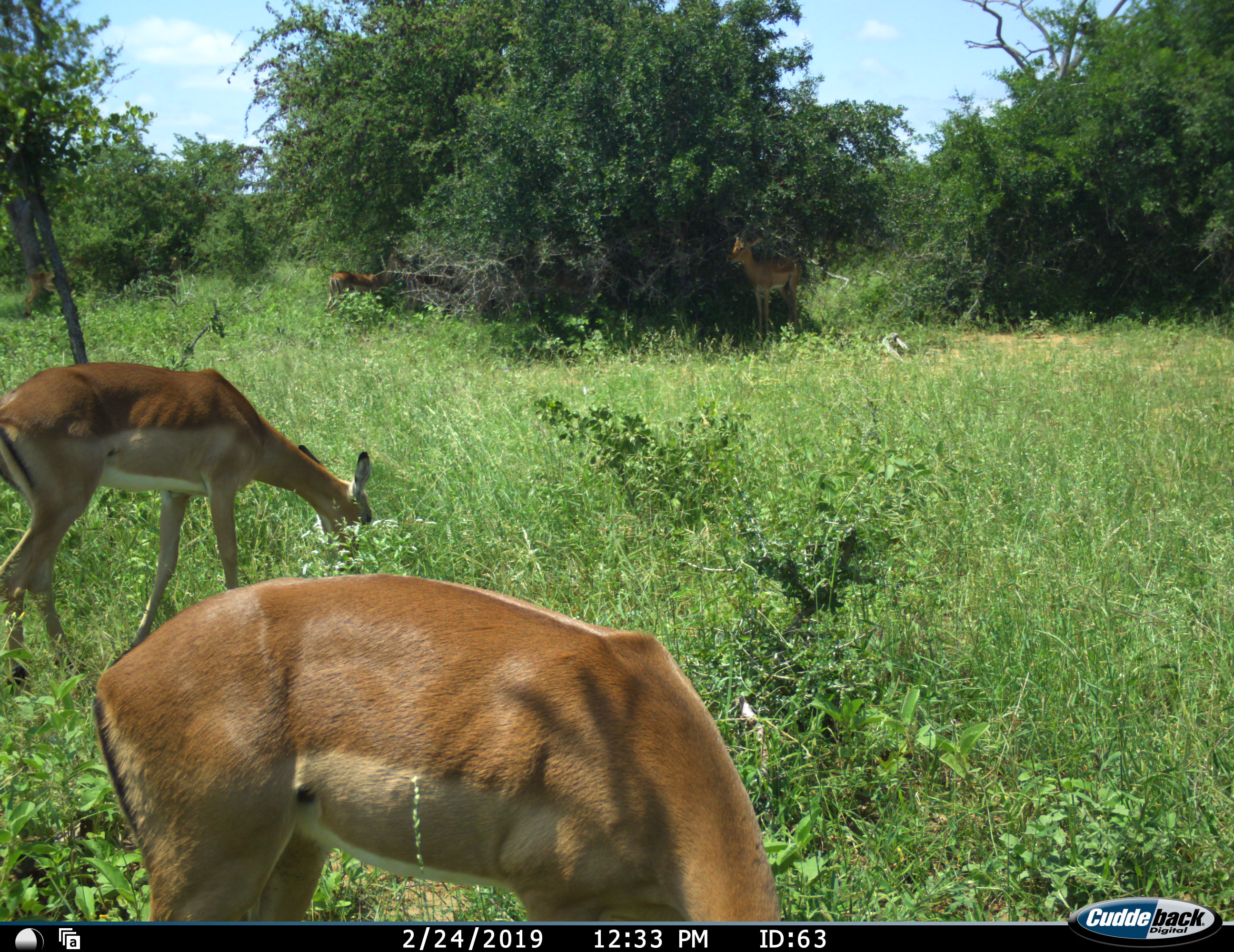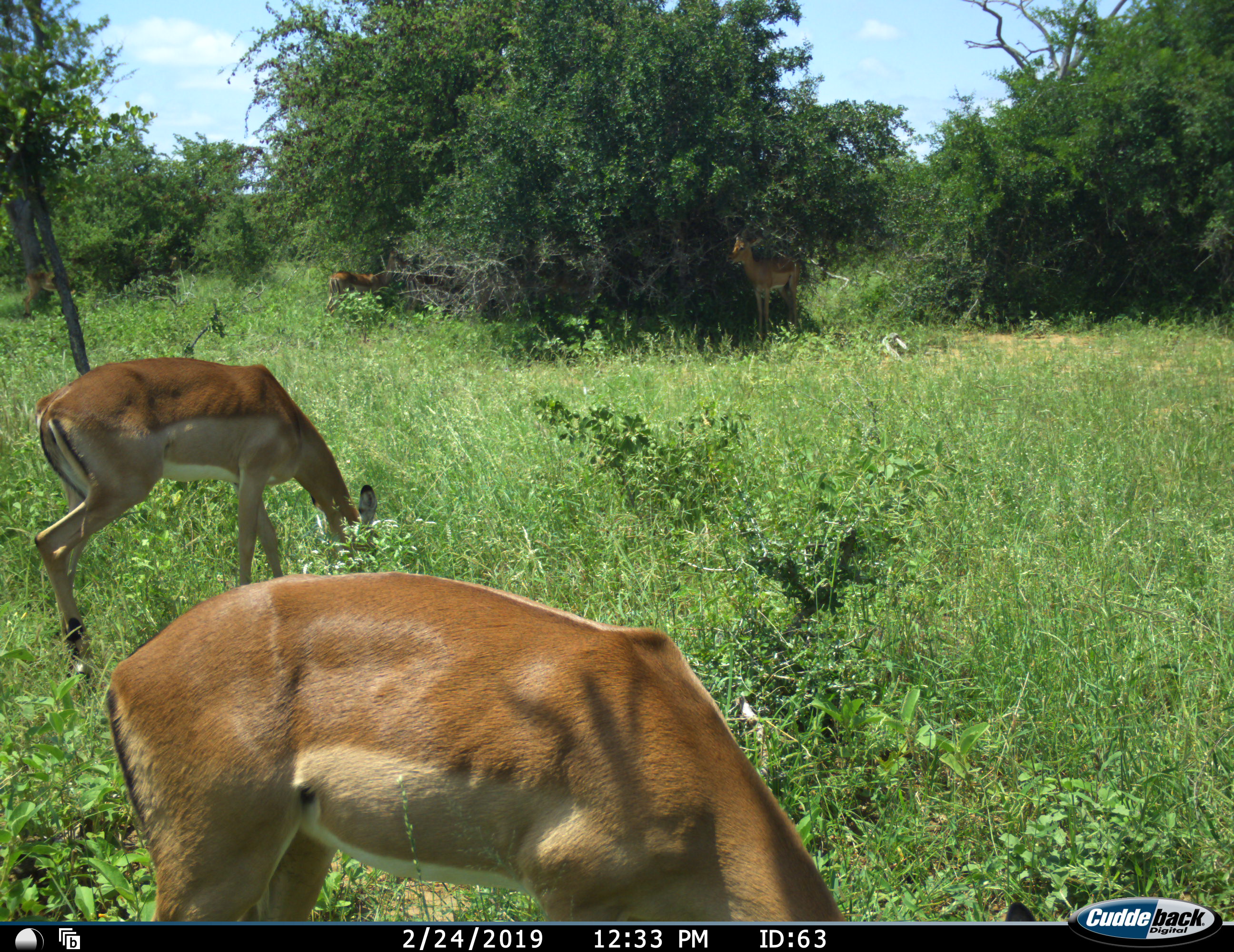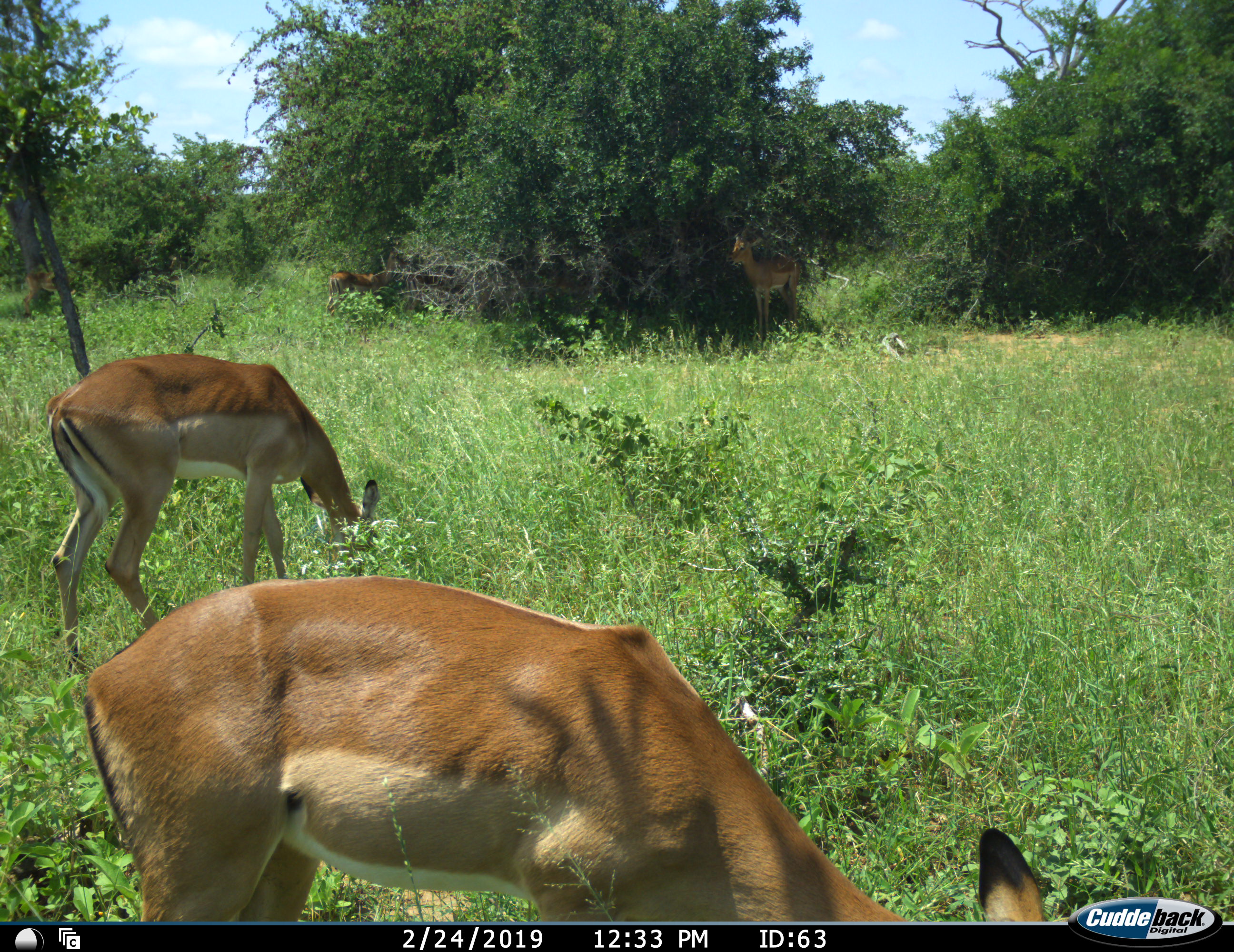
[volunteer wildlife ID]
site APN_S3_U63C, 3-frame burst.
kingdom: Animalia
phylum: Chordata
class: Mammalia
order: Artiodactyla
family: Bovidae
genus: Aepyceros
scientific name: Aepyceros melampus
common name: impala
Impala (Aepyceros melampus), count 4. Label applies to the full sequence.